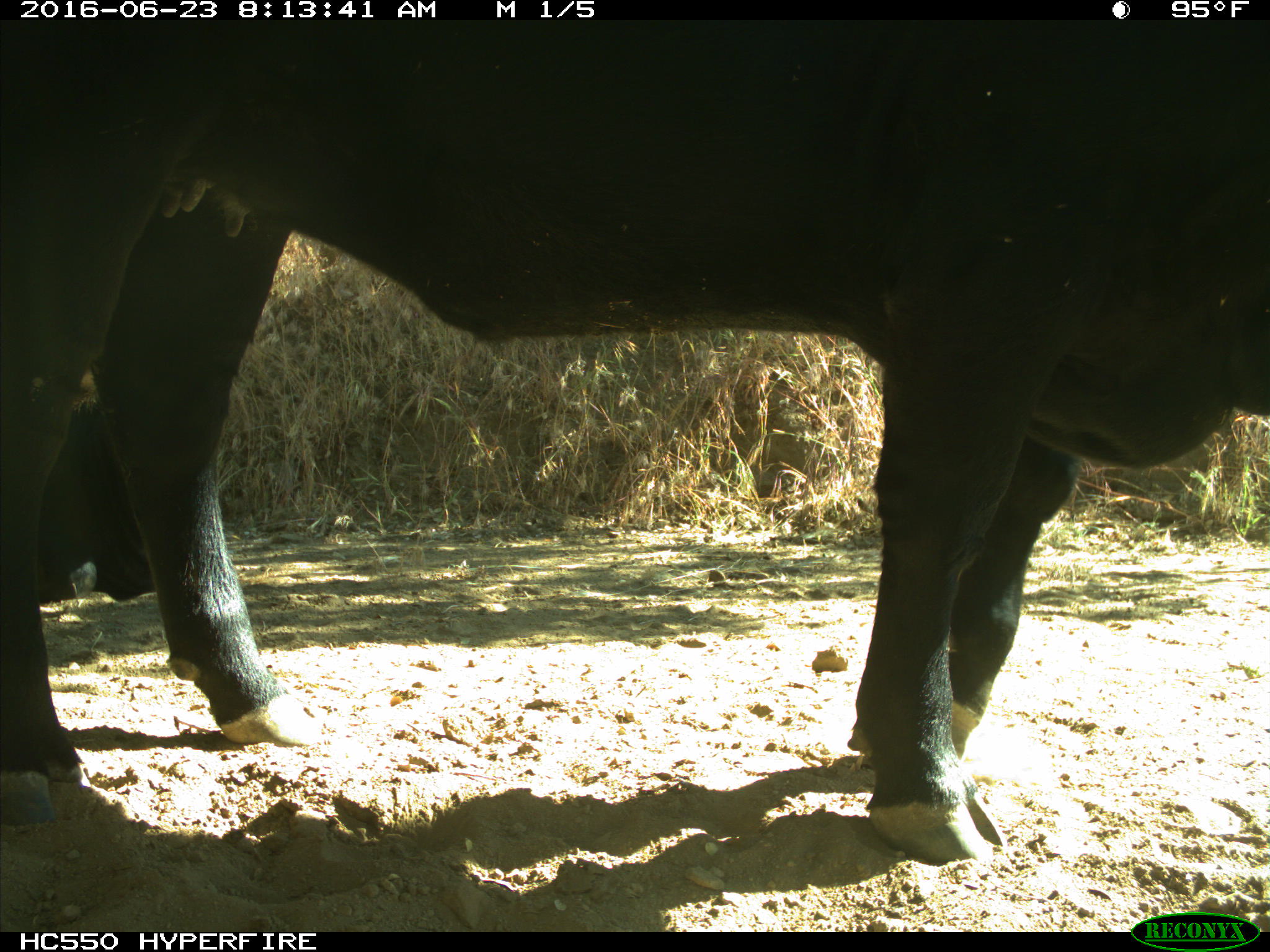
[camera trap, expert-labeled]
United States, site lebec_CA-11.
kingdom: Animalia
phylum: Chordata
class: Mammalia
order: Artiodactyla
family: Bovidae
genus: Bos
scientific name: Bos taurus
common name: domestic cow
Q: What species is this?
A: Bos taurus (domestic cow).